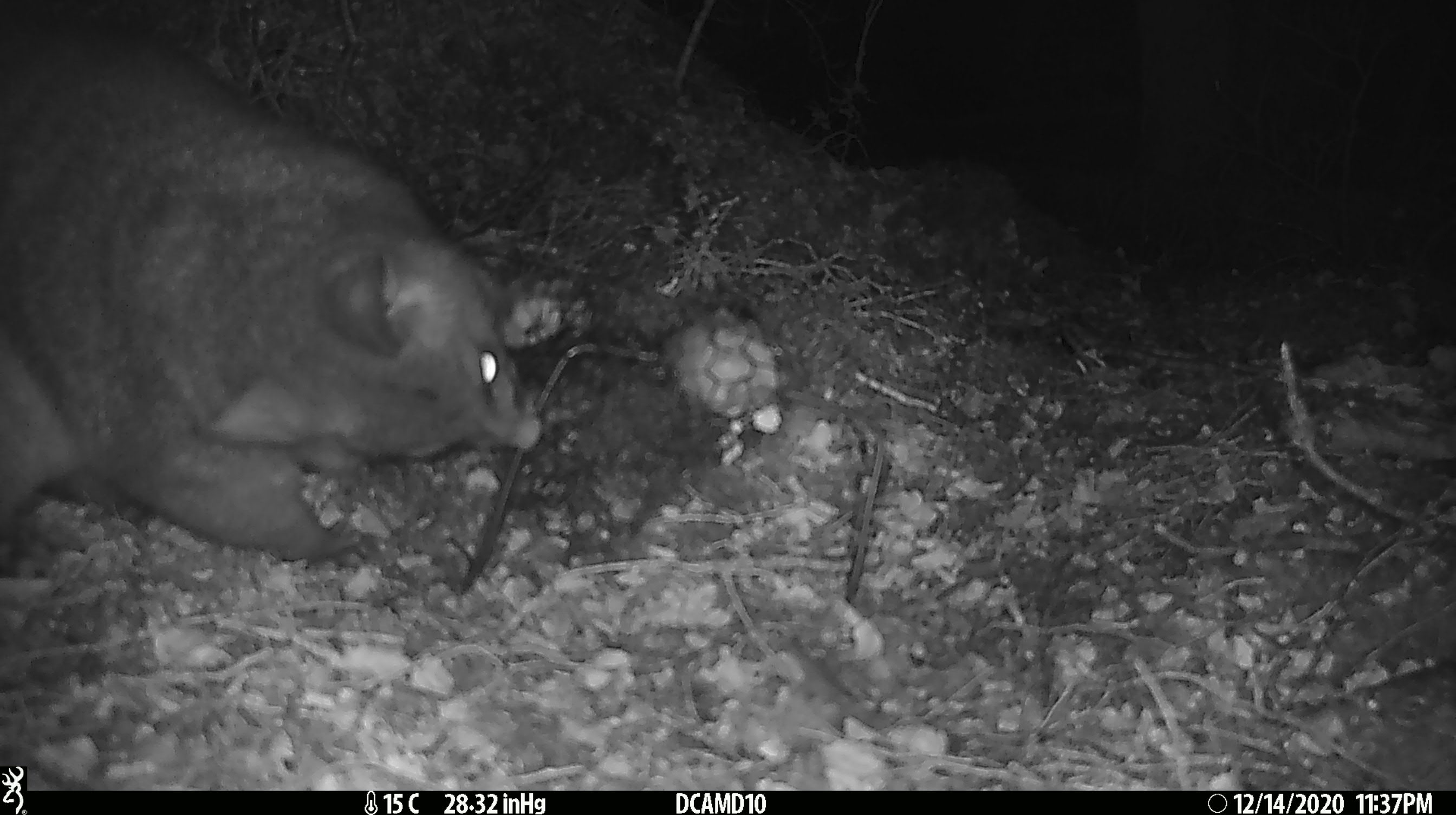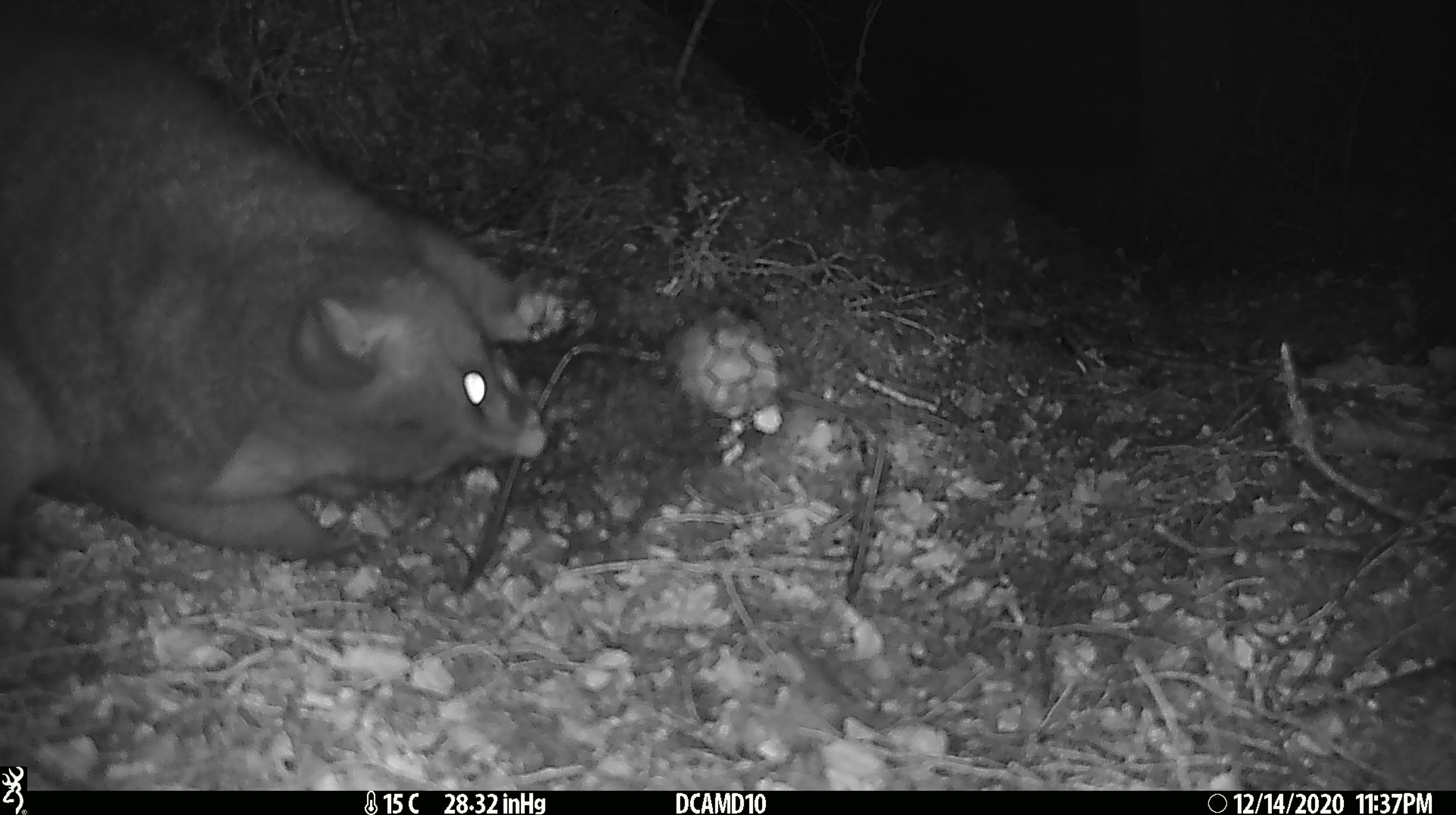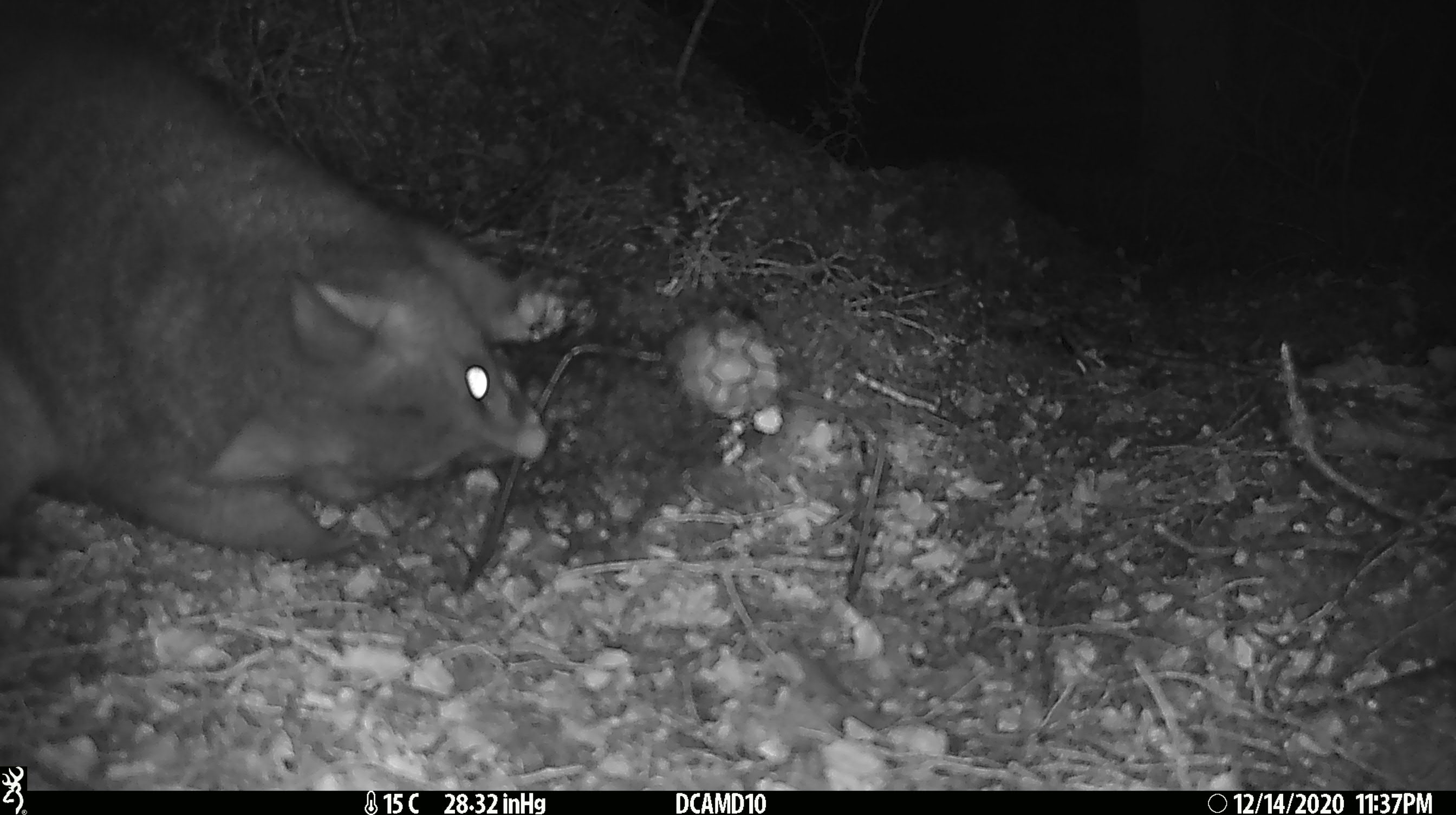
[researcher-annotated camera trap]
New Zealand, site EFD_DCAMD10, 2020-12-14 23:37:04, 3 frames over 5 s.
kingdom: Animalia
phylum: Chordata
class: Mammalia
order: Diprotodontia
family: Phalangeridae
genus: Trichosurus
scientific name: Trichosurus vulpecula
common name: common brushtail possum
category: possum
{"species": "possum (common brushtail possum) (Trichosurus vulpecula)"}